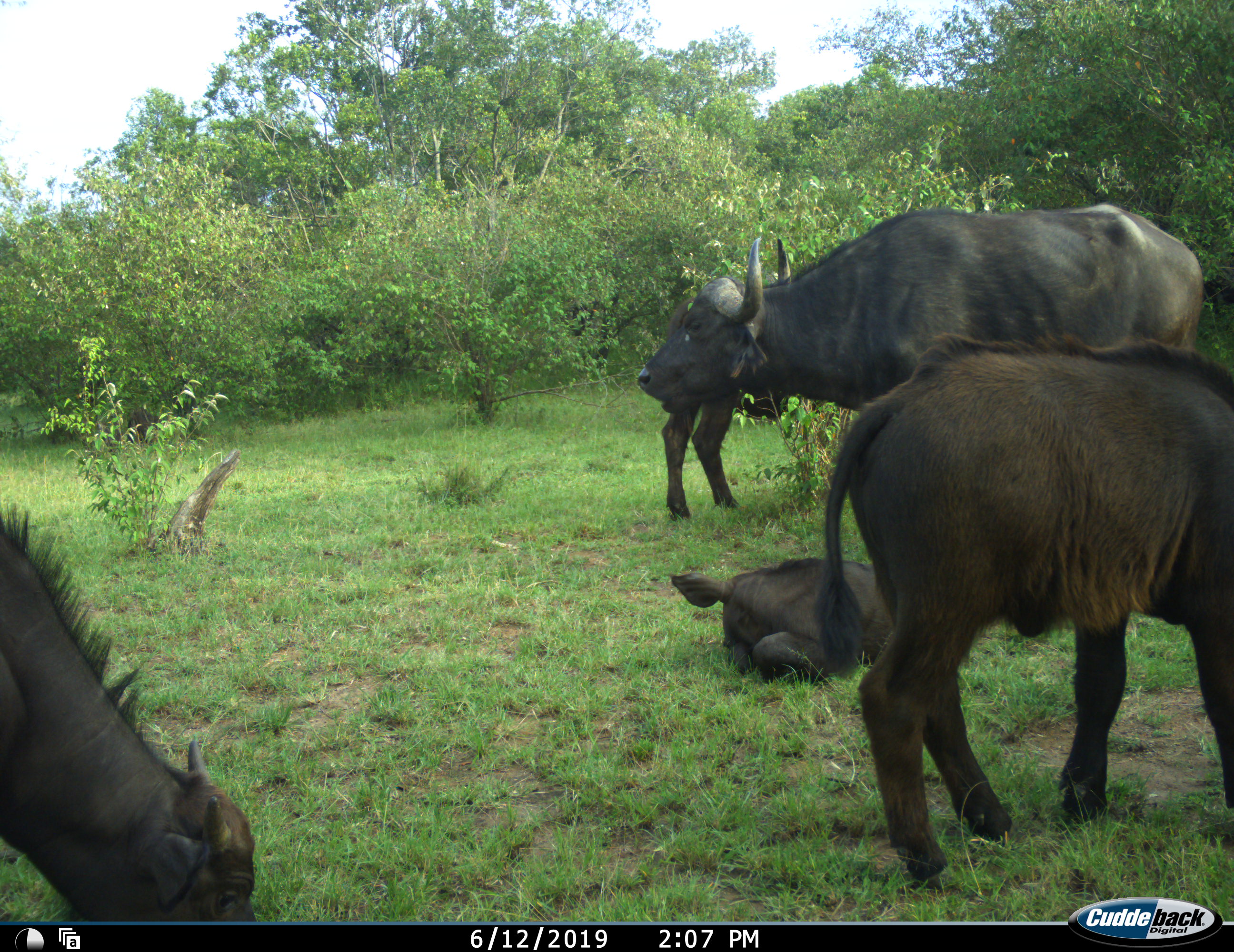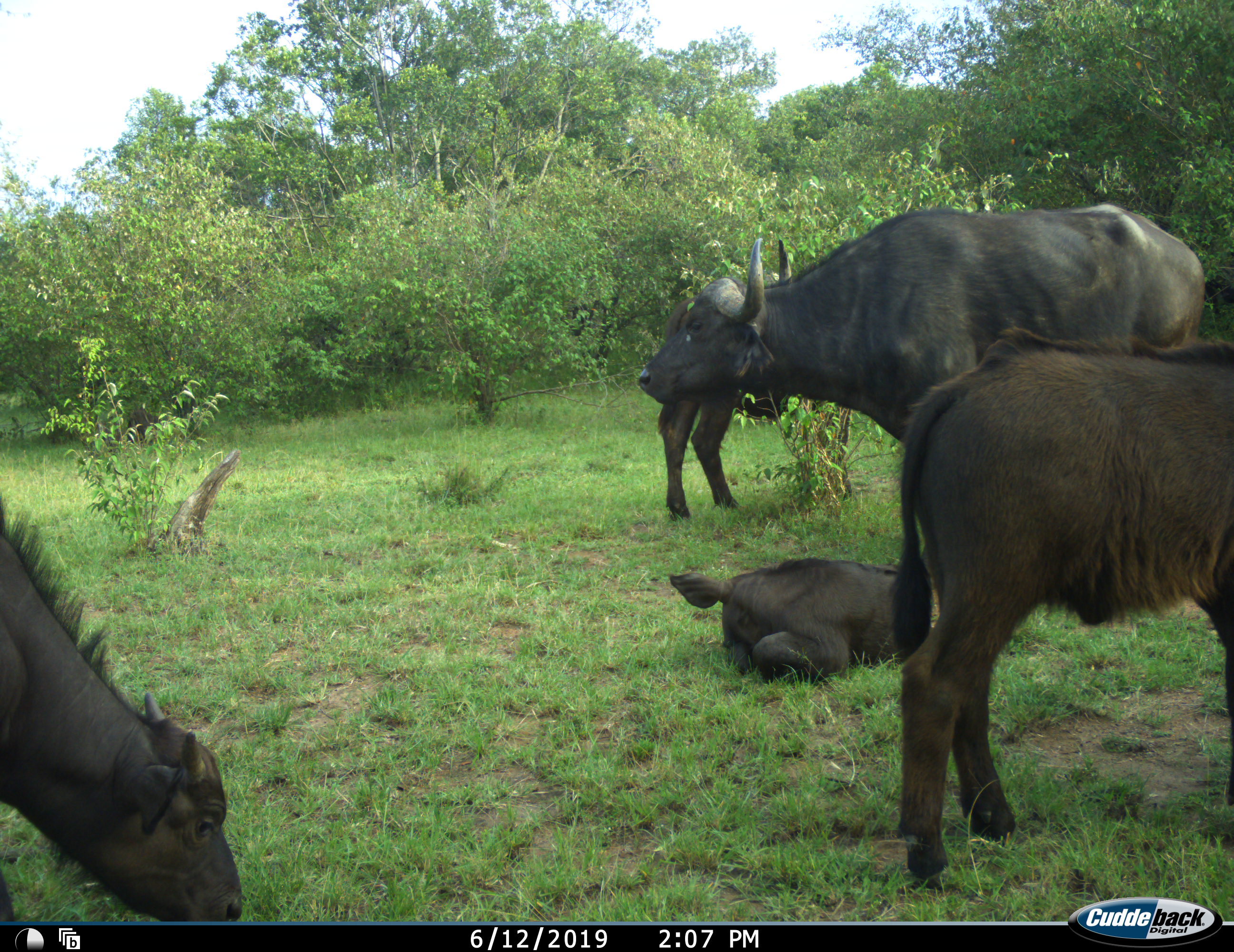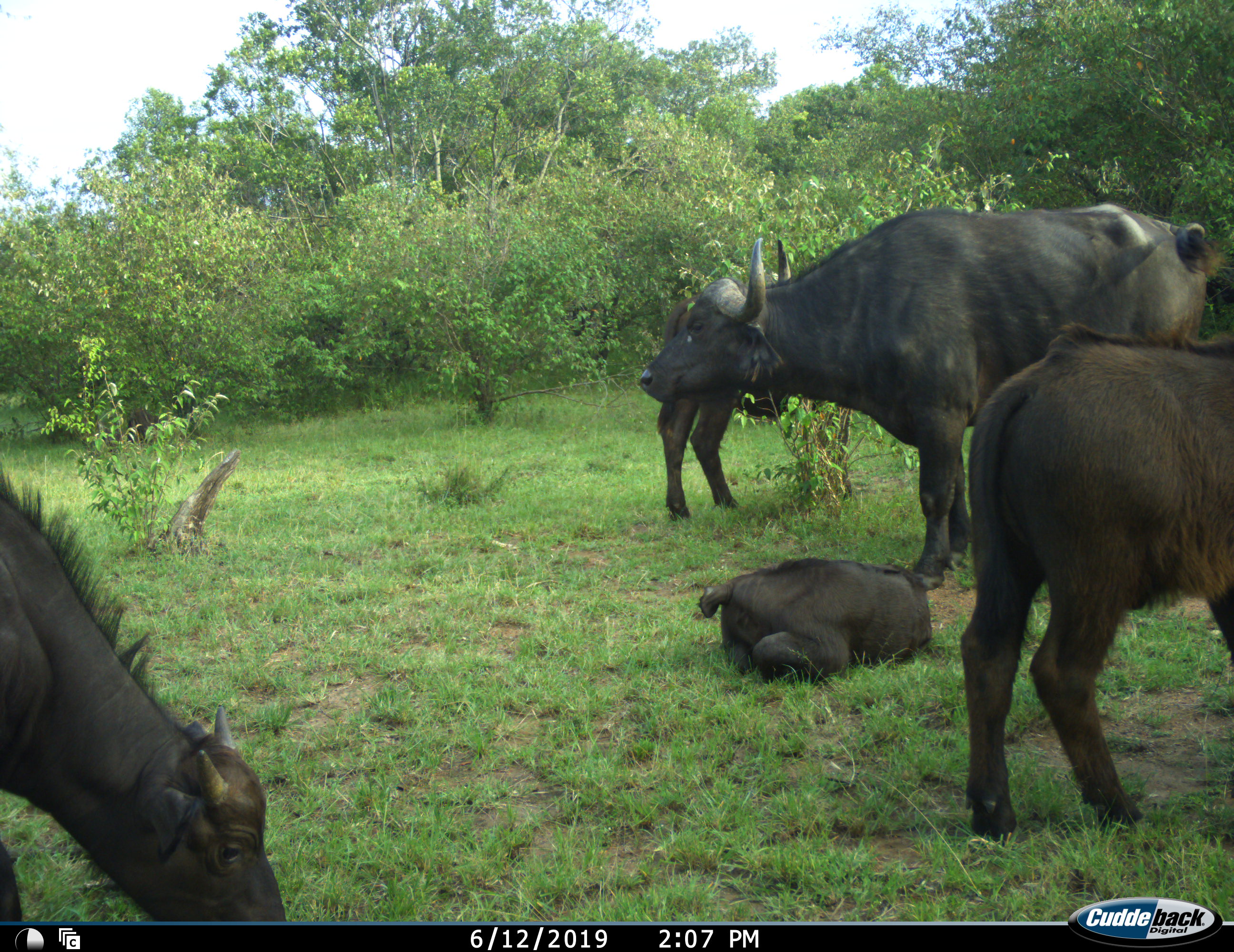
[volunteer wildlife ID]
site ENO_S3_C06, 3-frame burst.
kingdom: Animalia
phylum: Chordata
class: Mammalia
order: Artiodactyla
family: Bovidae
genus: Syncerus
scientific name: Syncerus caffer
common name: african buffalo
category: buffalo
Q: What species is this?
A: Buffalo (african buffalo) (Syncerus caffer).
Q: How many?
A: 5.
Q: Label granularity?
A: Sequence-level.